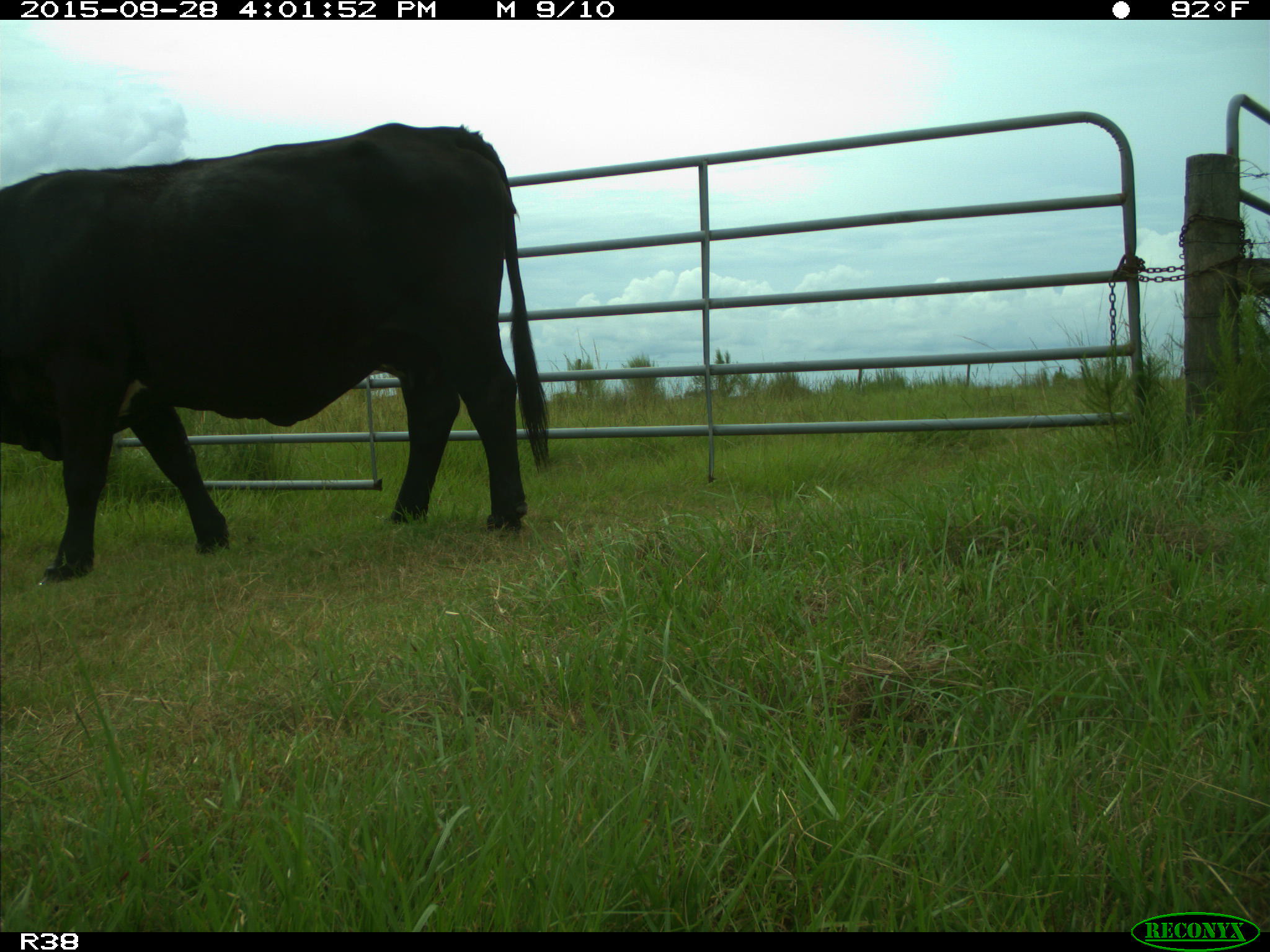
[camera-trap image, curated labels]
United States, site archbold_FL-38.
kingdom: Animalia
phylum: Chordata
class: Mammalia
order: Artiodactyla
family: Bovidae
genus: Bos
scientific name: Bos taurus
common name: domestic cow